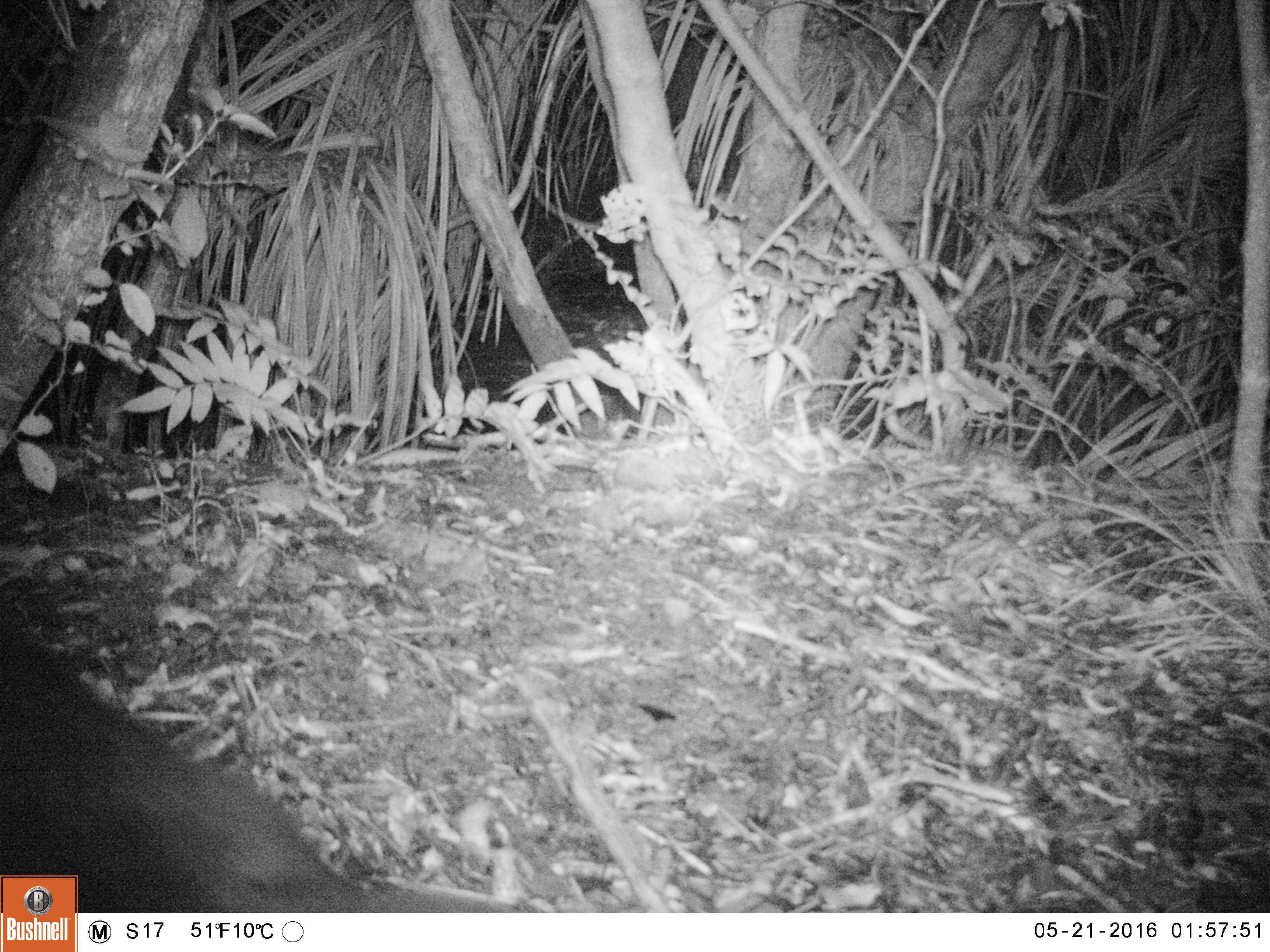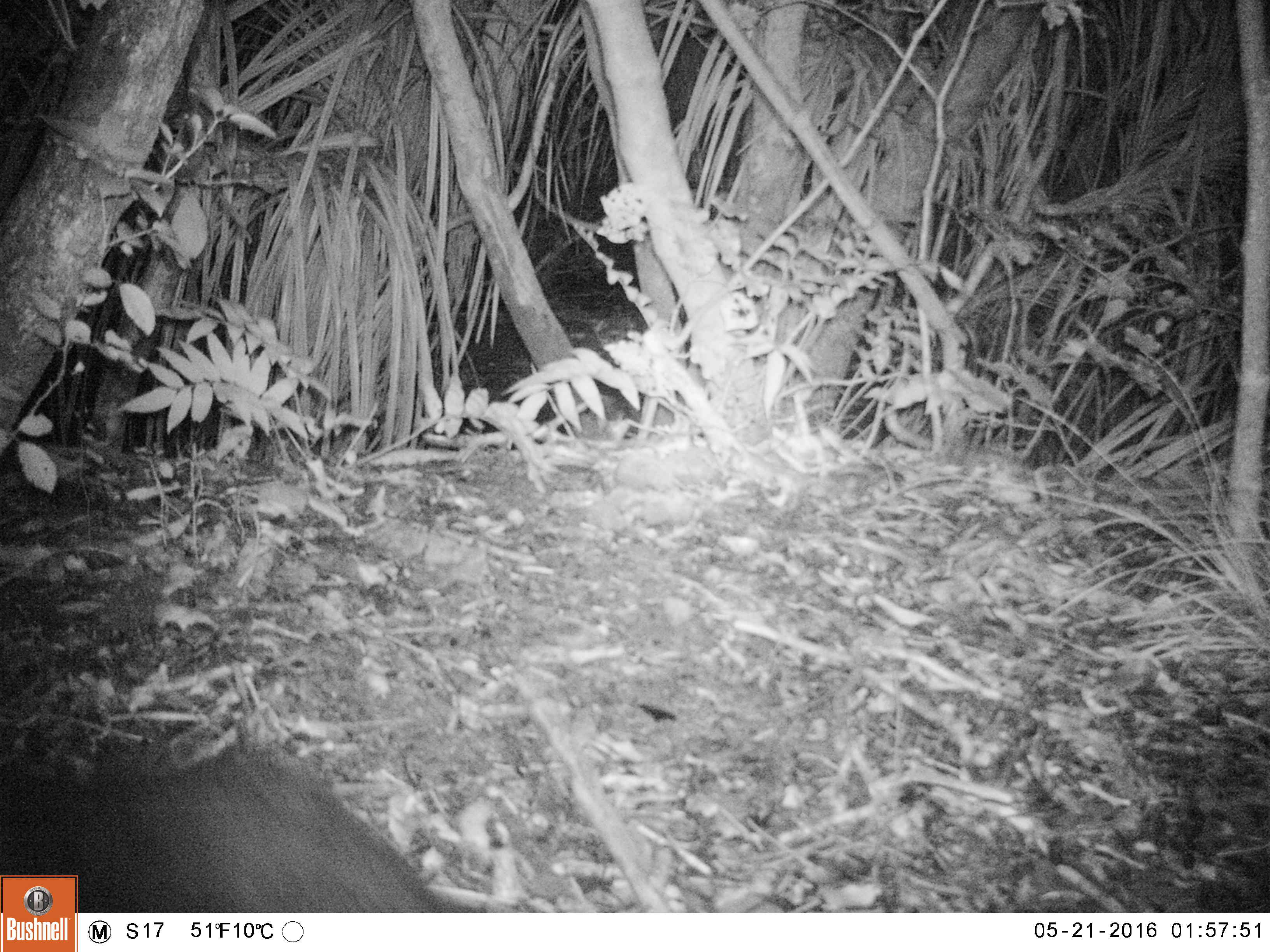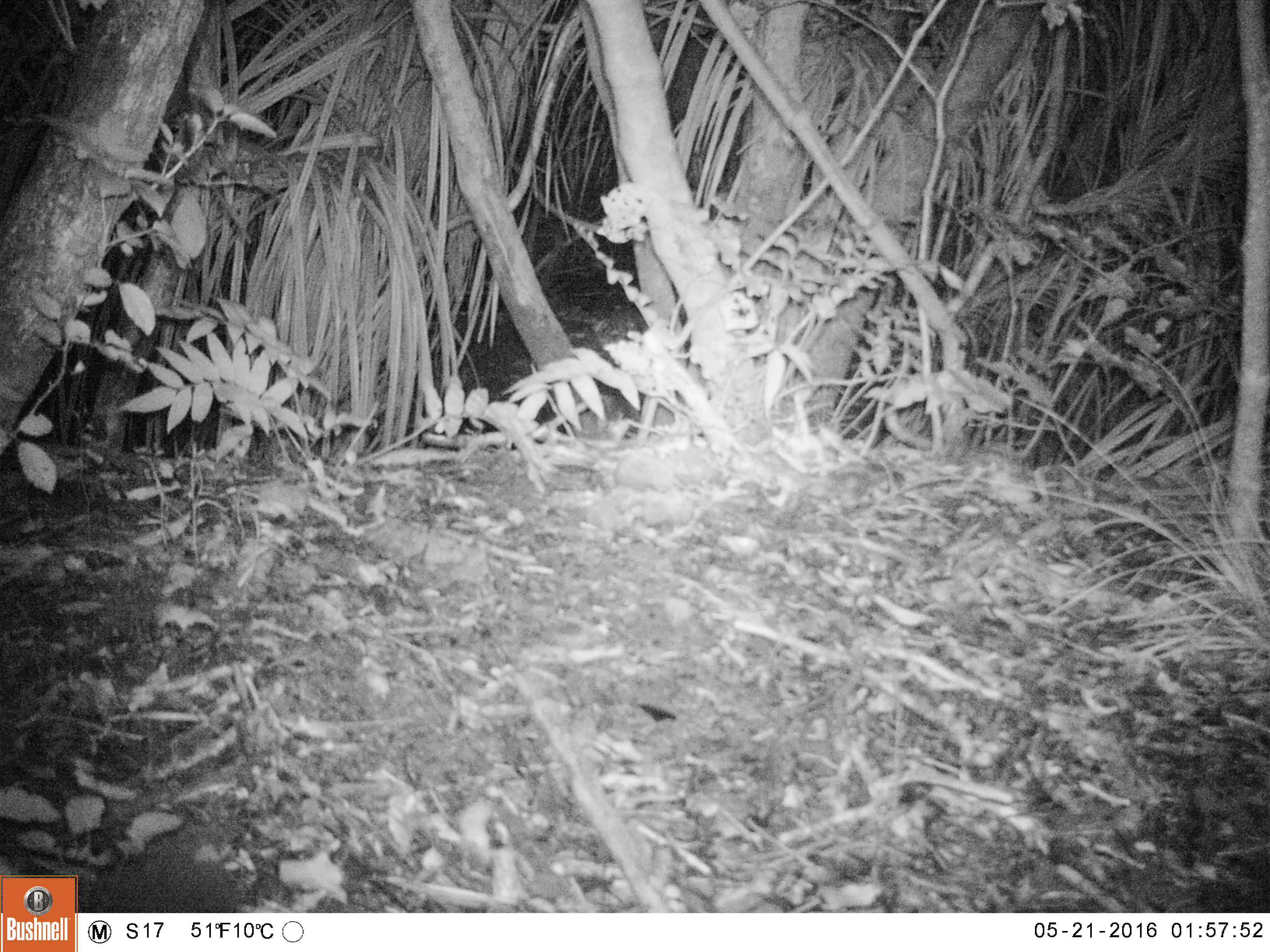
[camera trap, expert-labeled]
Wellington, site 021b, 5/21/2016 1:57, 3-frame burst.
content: unidentified animal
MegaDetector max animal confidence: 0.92